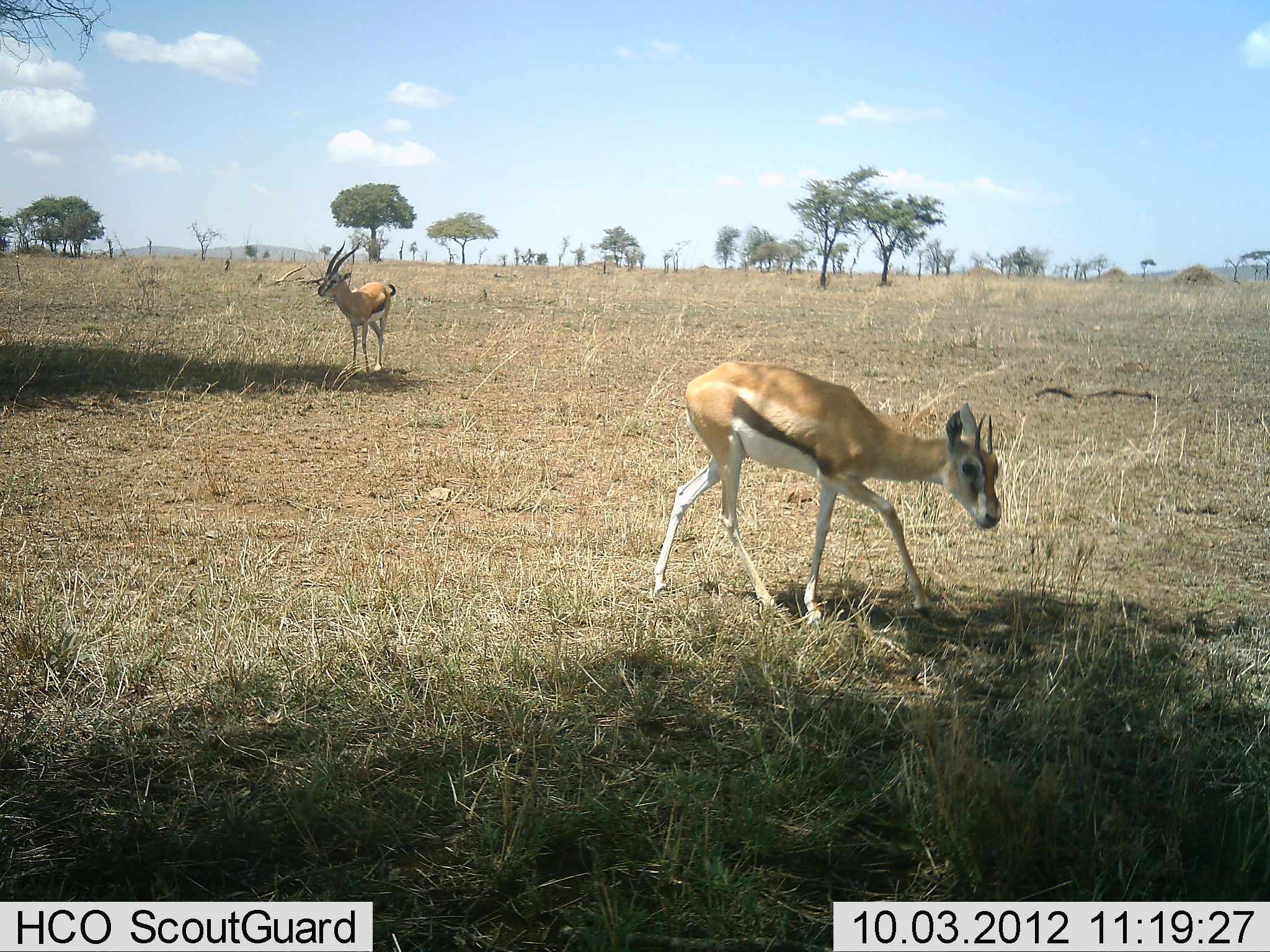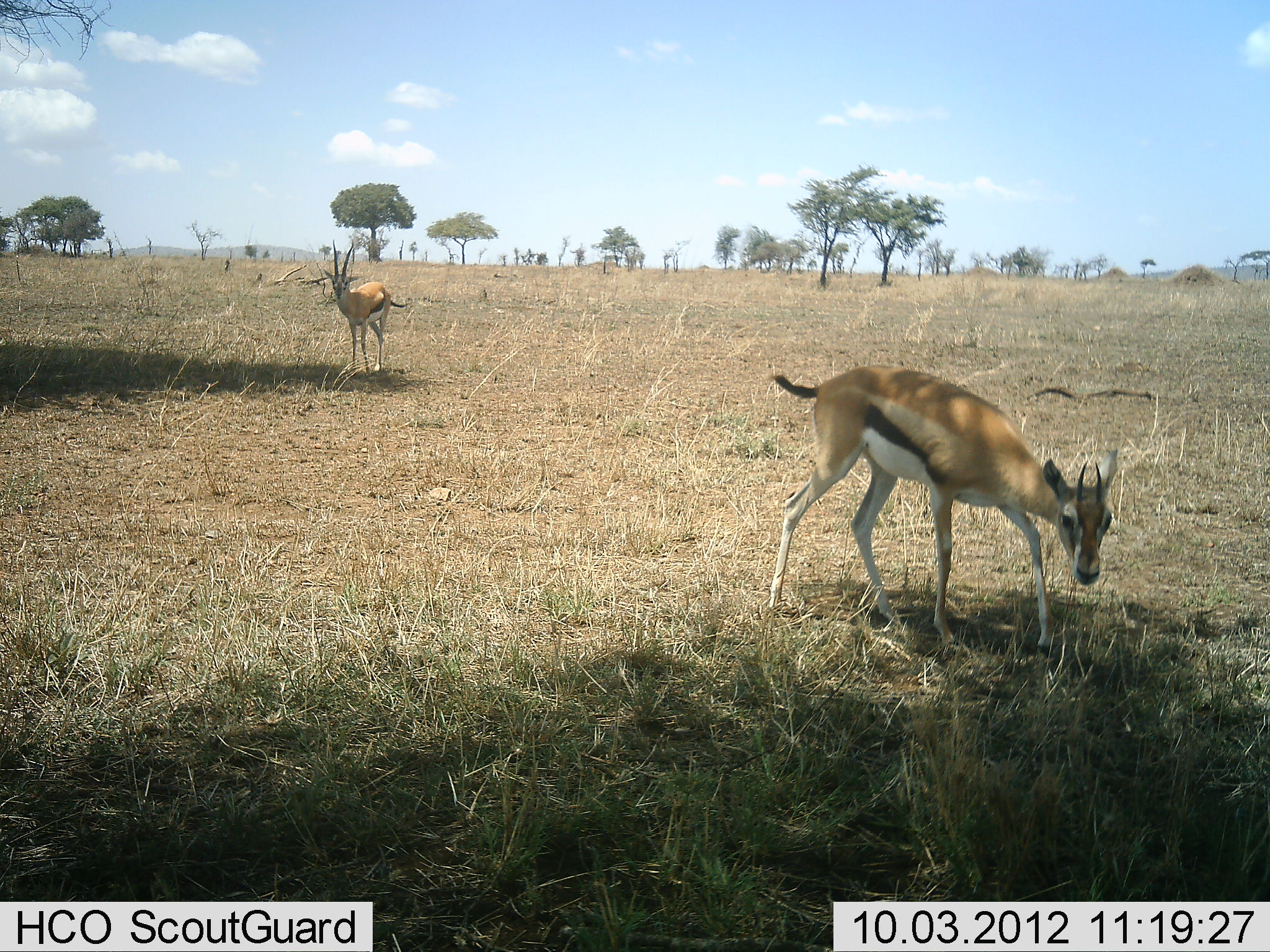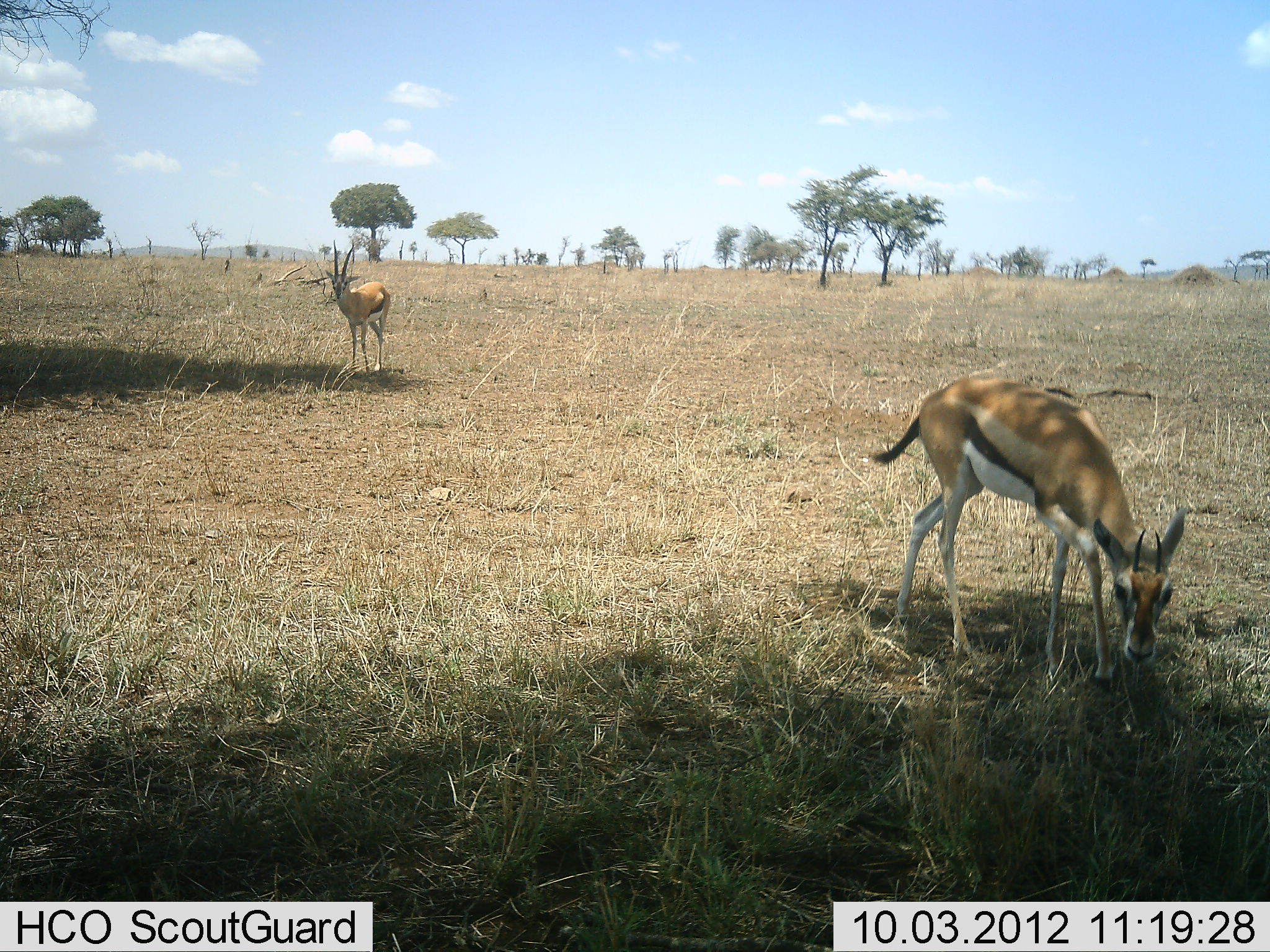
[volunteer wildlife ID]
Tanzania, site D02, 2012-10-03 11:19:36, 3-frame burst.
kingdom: Animalia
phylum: Chordata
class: Mammalia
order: Artiodactyla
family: Bovidae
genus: Eudorcas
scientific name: Eudorcas thomsonii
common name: thomson's gazelle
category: gazellethomsons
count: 2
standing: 100%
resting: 0%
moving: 50%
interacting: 0%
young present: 10%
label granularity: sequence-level